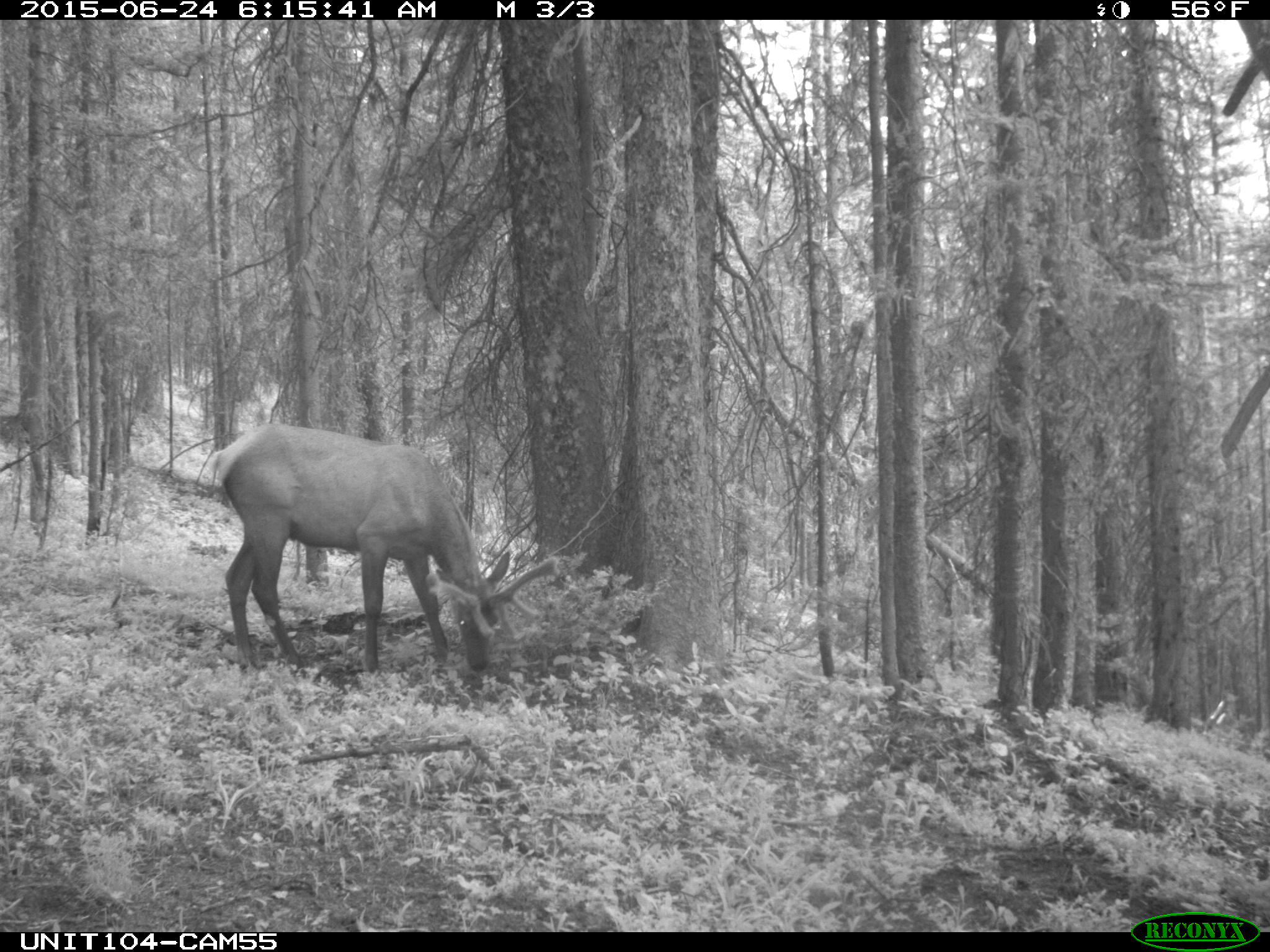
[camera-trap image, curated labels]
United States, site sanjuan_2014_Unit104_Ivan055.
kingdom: Animalia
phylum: Chordata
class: Mammalia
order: Artiodactyla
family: Cervidae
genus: Cervus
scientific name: Cervus elaphus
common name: red deer